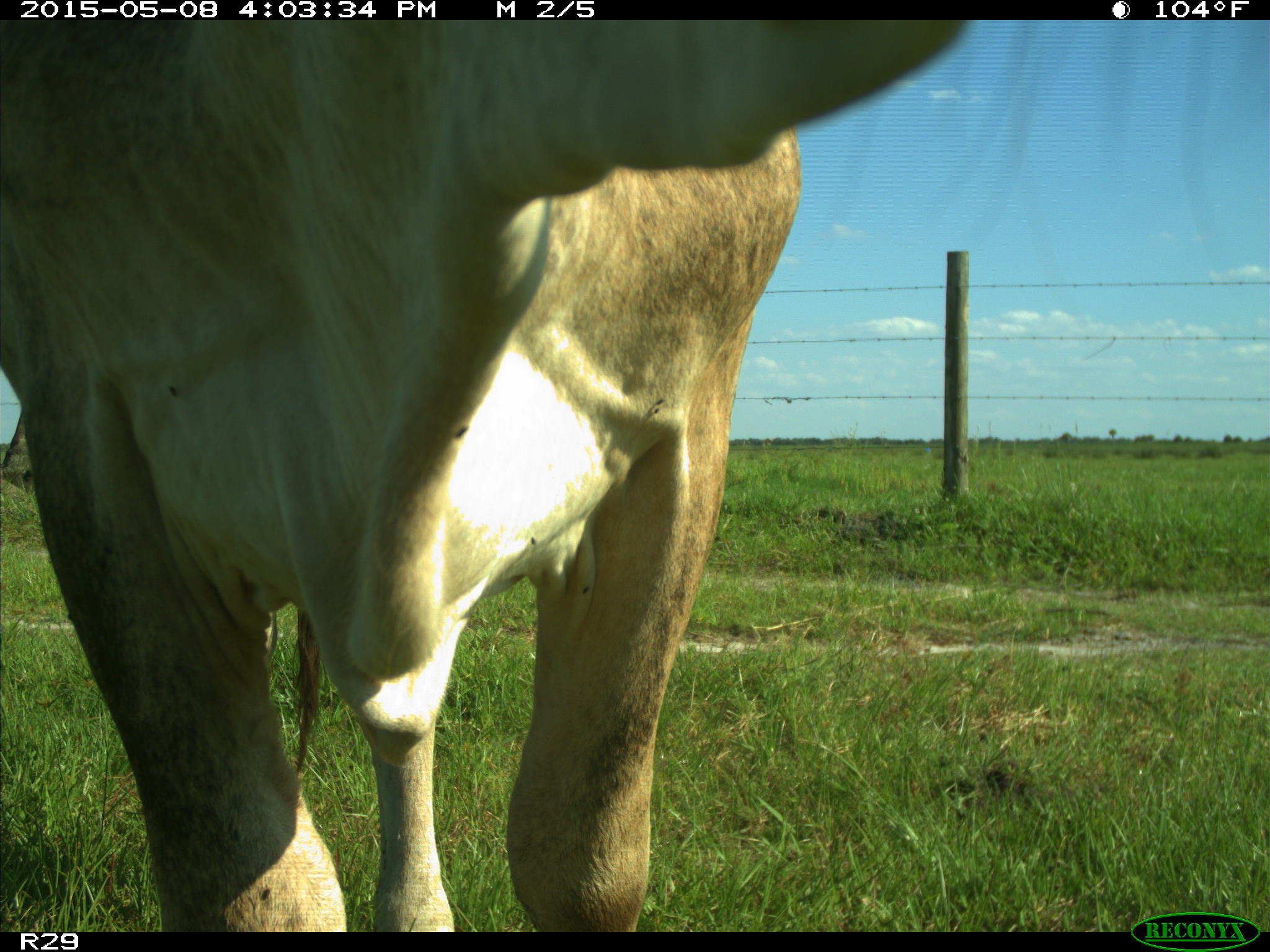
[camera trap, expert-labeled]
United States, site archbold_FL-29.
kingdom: Animalia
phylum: Chordata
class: Mammalia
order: Artiodactyla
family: Bovidae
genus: Bos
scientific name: Bos taurus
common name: domestic cow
Bos taurus (domestic cow).